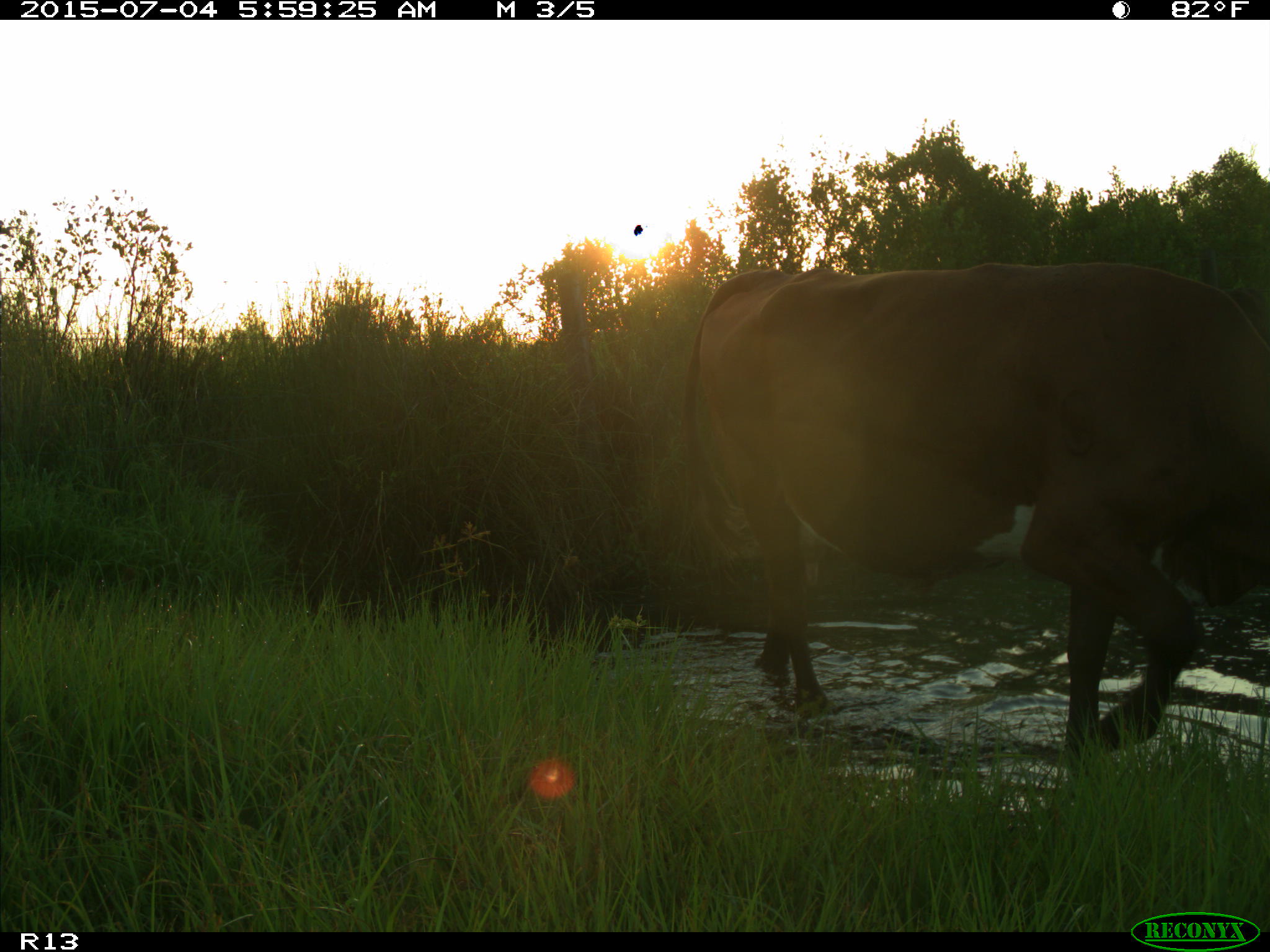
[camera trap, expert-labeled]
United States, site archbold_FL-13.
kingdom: Animalia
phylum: Chordata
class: Mammalia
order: Artiodactyla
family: Bovidae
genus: Bos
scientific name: Bos taurus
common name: domestic cow